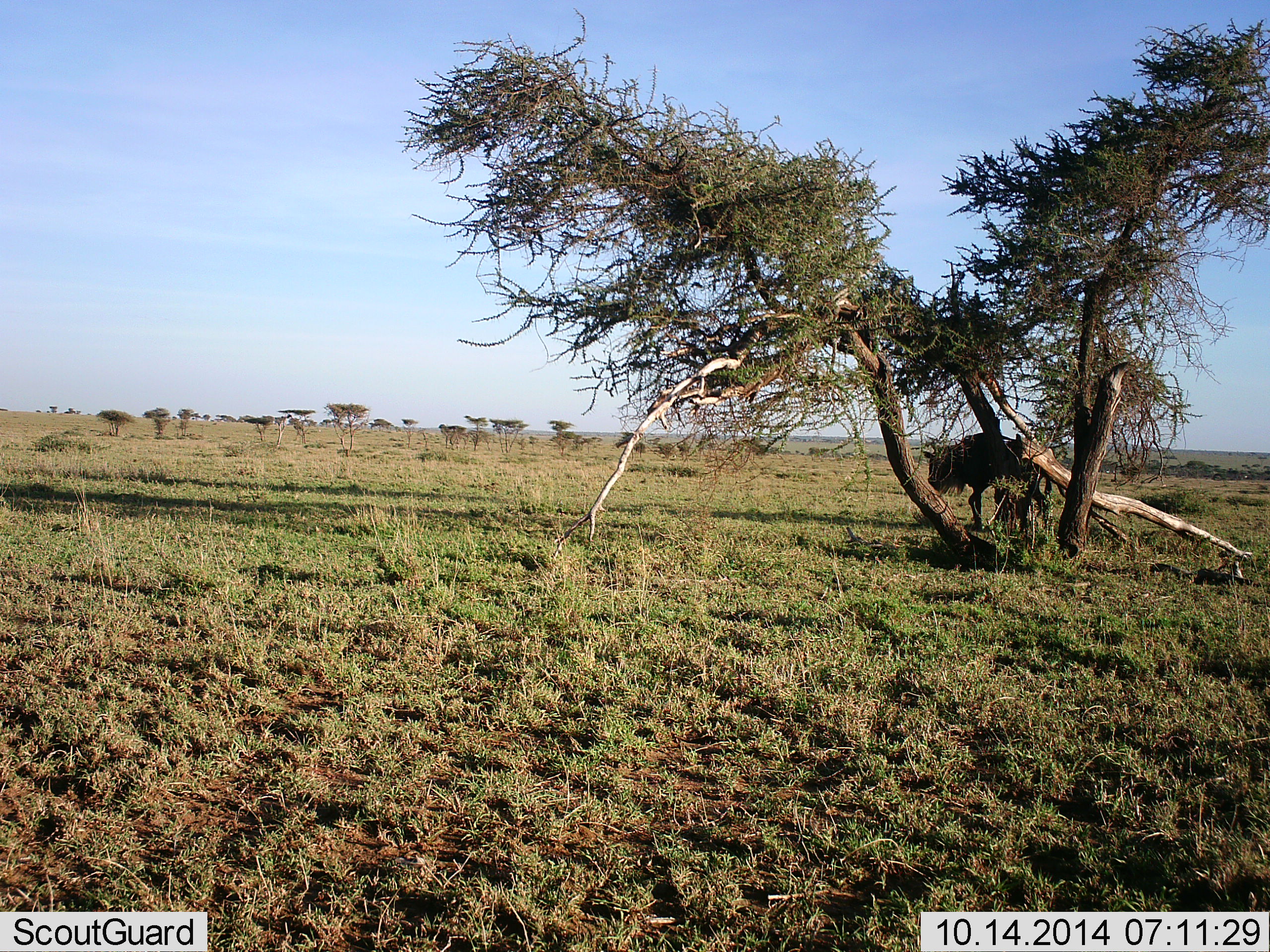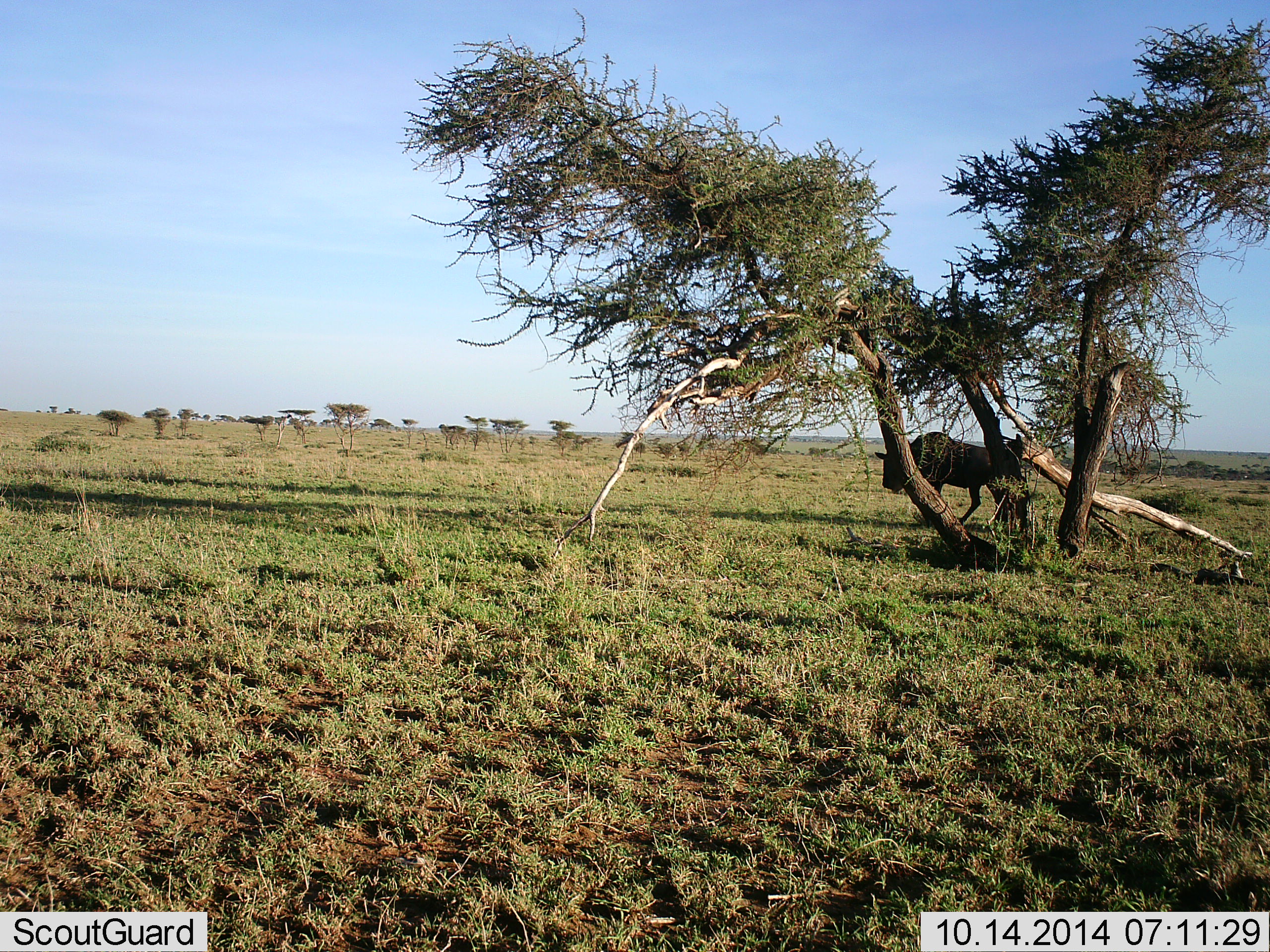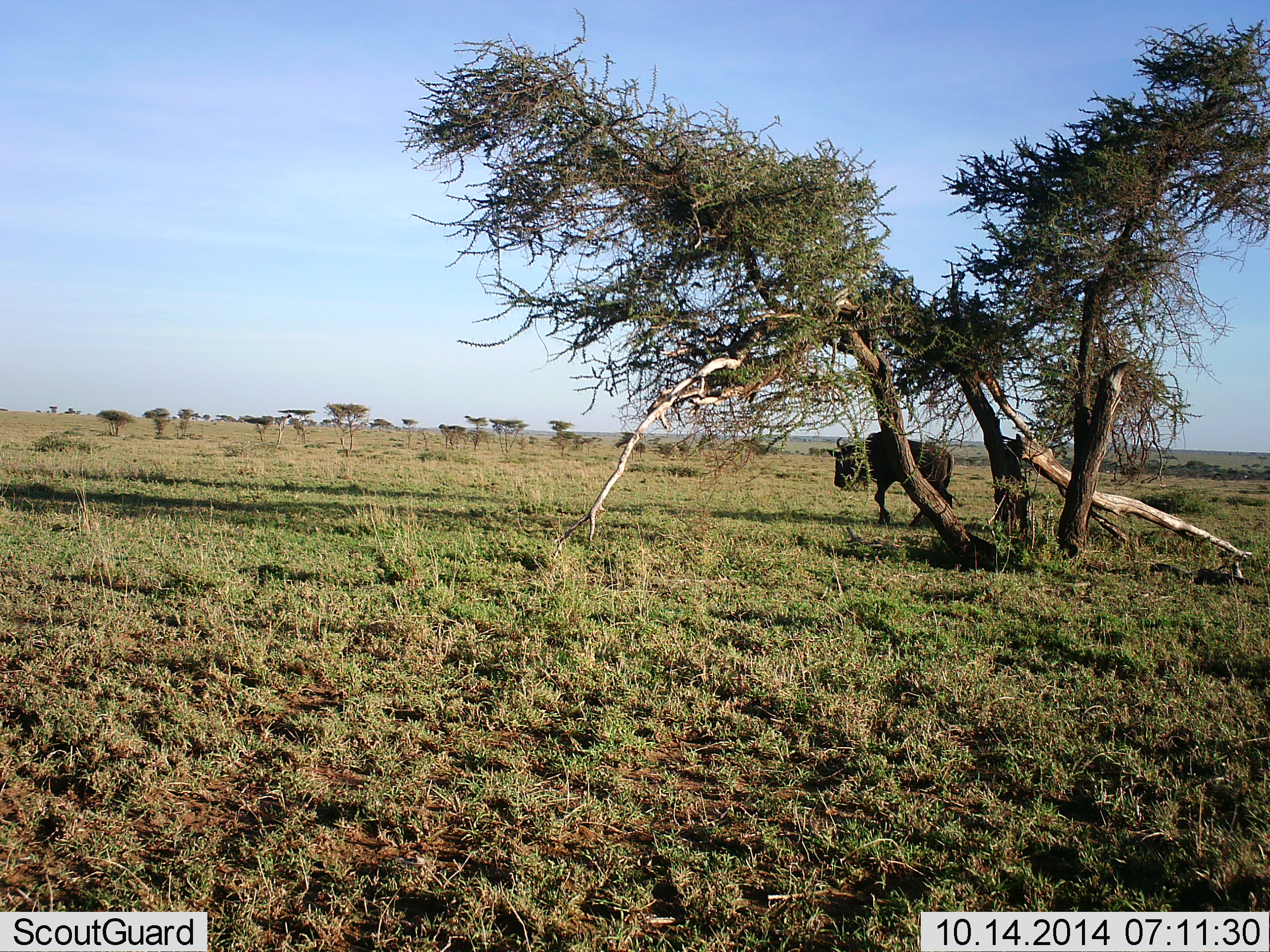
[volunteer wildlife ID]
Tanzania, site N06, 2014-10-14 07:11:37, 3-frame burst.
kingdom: Animalia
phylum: Chordata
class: Mammalia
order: Artiodactyla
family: Bovidae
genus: Connochaetes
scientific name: Connochaetes taurinus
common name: blue wildebeest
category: wildebeest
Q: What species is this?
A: Wildebeest (blue wildebeest) (Connochaetes taurinus).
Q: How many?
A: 1.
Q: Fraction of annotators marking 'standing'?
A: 30%.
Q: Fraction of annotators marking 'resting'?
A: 0%.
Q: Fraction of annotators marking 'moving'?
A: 80%.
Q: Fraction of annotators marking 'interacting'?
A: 0%.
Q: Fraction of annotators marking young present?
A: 0%.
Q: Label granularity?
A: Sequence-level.